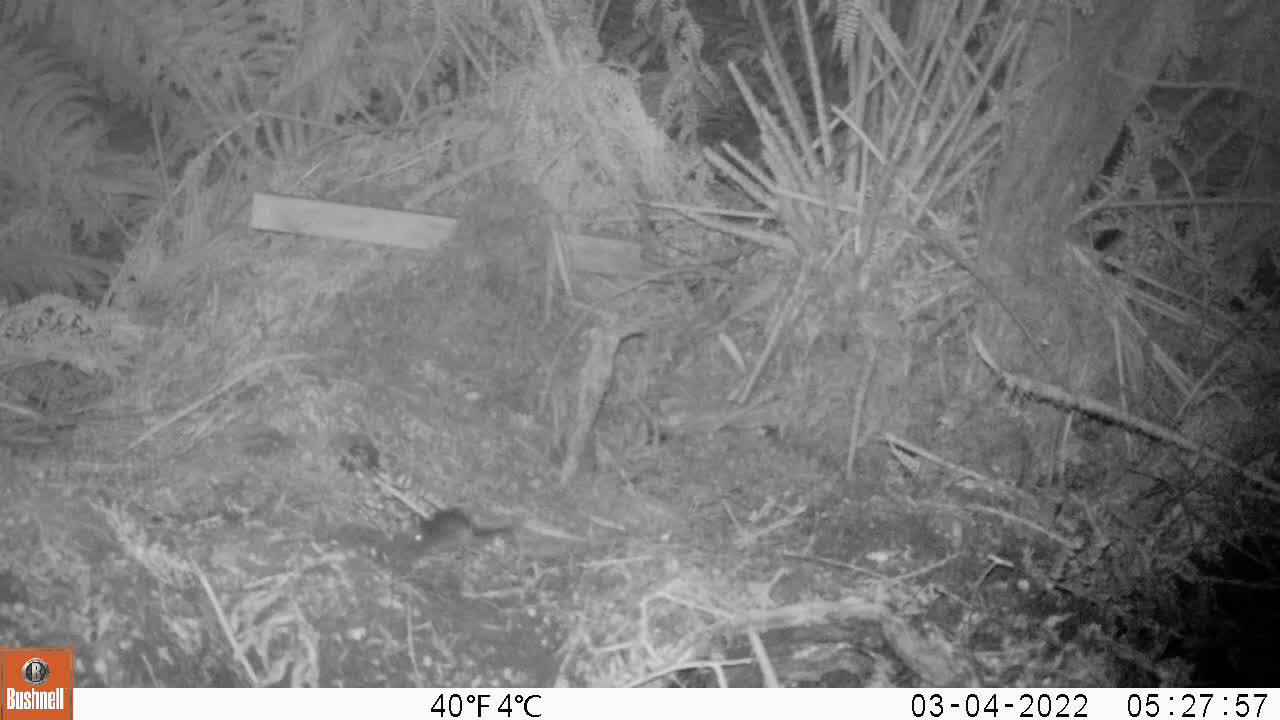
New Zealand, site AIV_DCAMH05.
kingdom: Animalia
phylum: Chordata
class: Mammalia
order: Rodentia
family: Muridae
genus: Mus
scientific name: Mus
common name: mouse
Mouse (Mus).